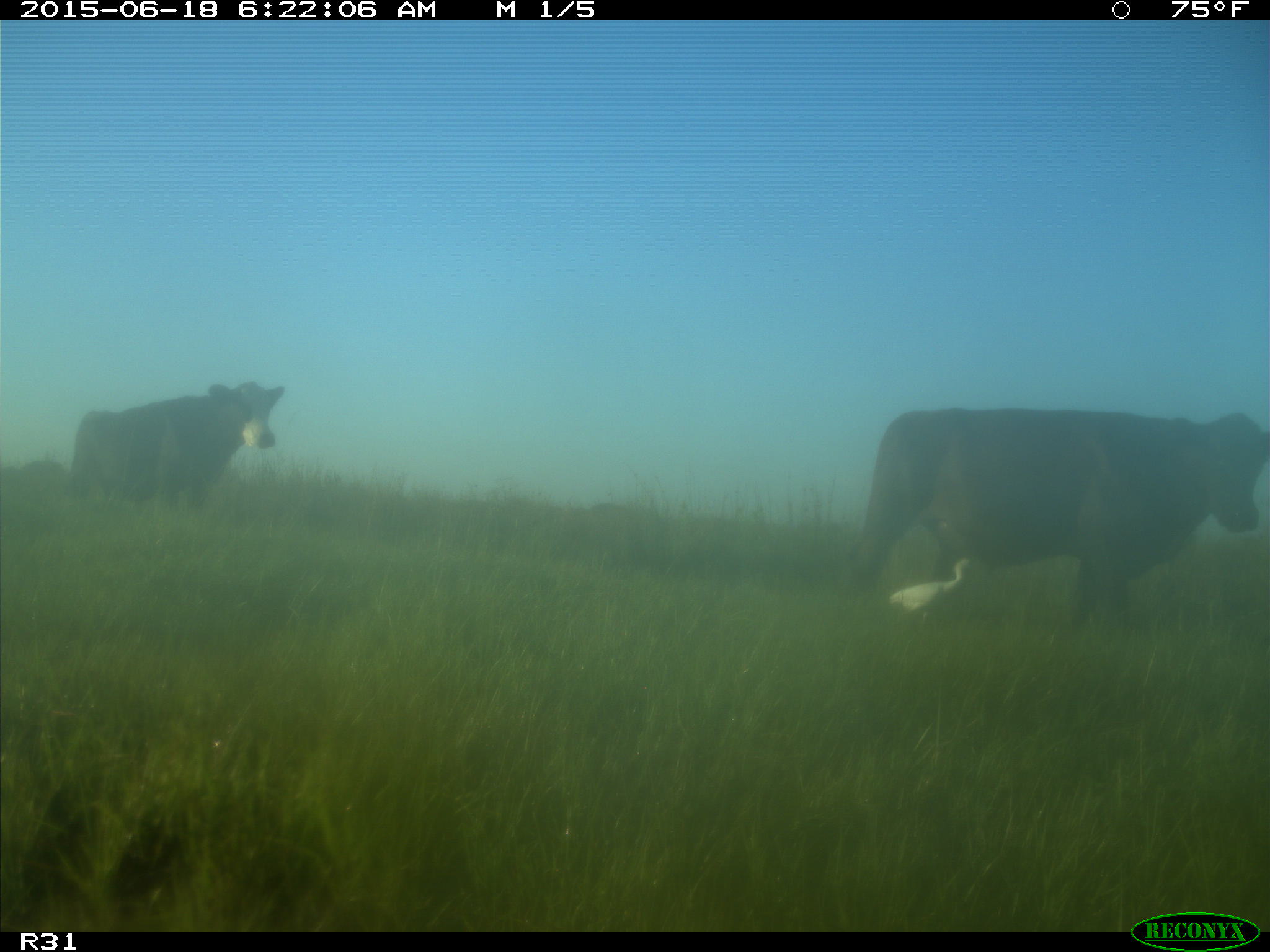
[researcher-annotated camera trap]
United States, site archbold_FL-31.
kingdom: Animalia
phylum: Chordata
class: Mammalia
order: Artiodactyla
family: Bovidae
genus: Bos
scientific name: Bos taurus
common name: domestic cow